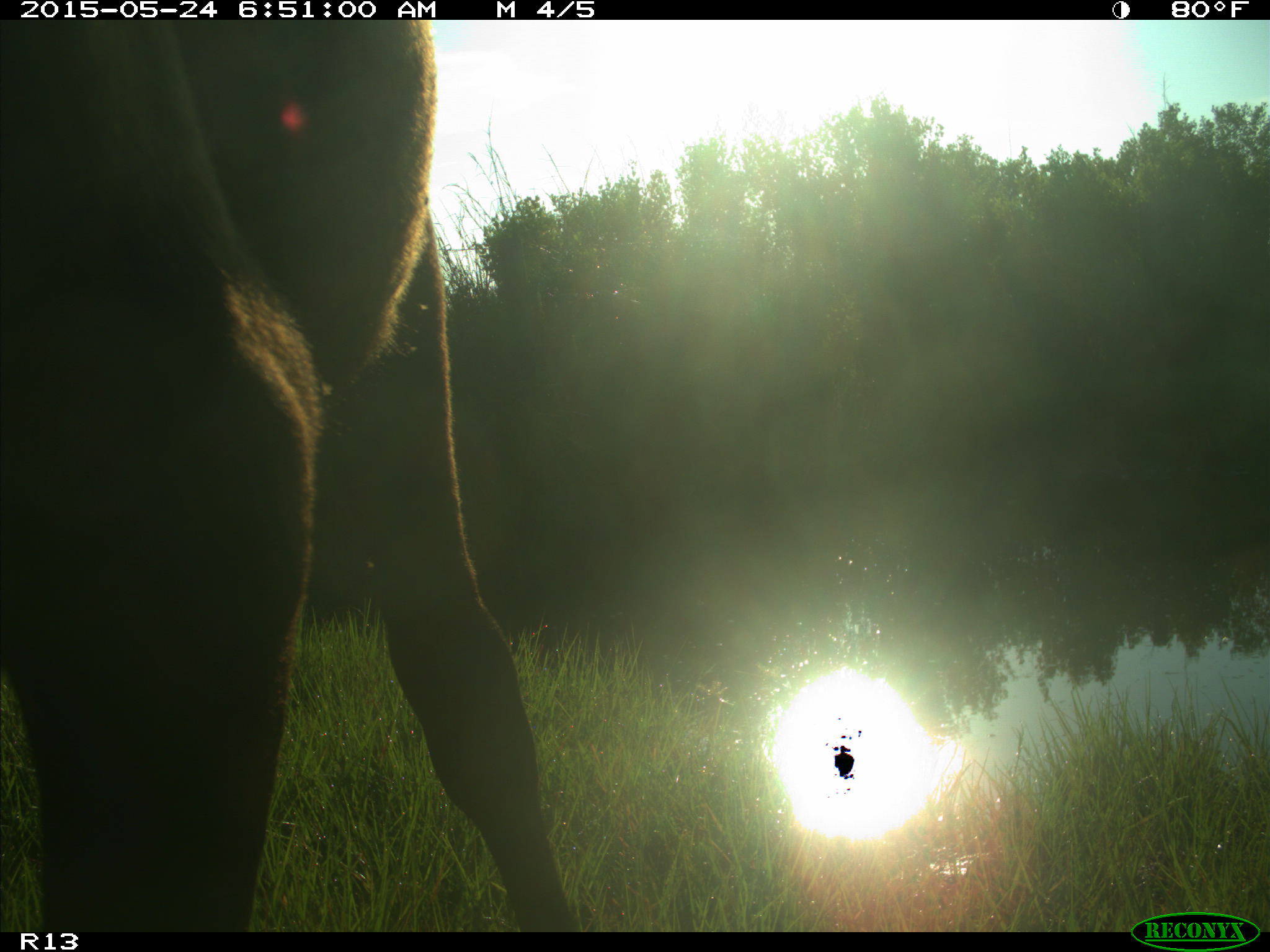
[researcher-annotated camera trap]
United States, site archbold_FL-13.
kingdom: Animalia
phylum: Chordata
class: Mammalia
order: Artiodactyla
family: Bovidae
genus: Bos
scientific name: Bos taurus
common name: domestic cow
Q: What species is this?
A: Bos taurus (domestic cow).